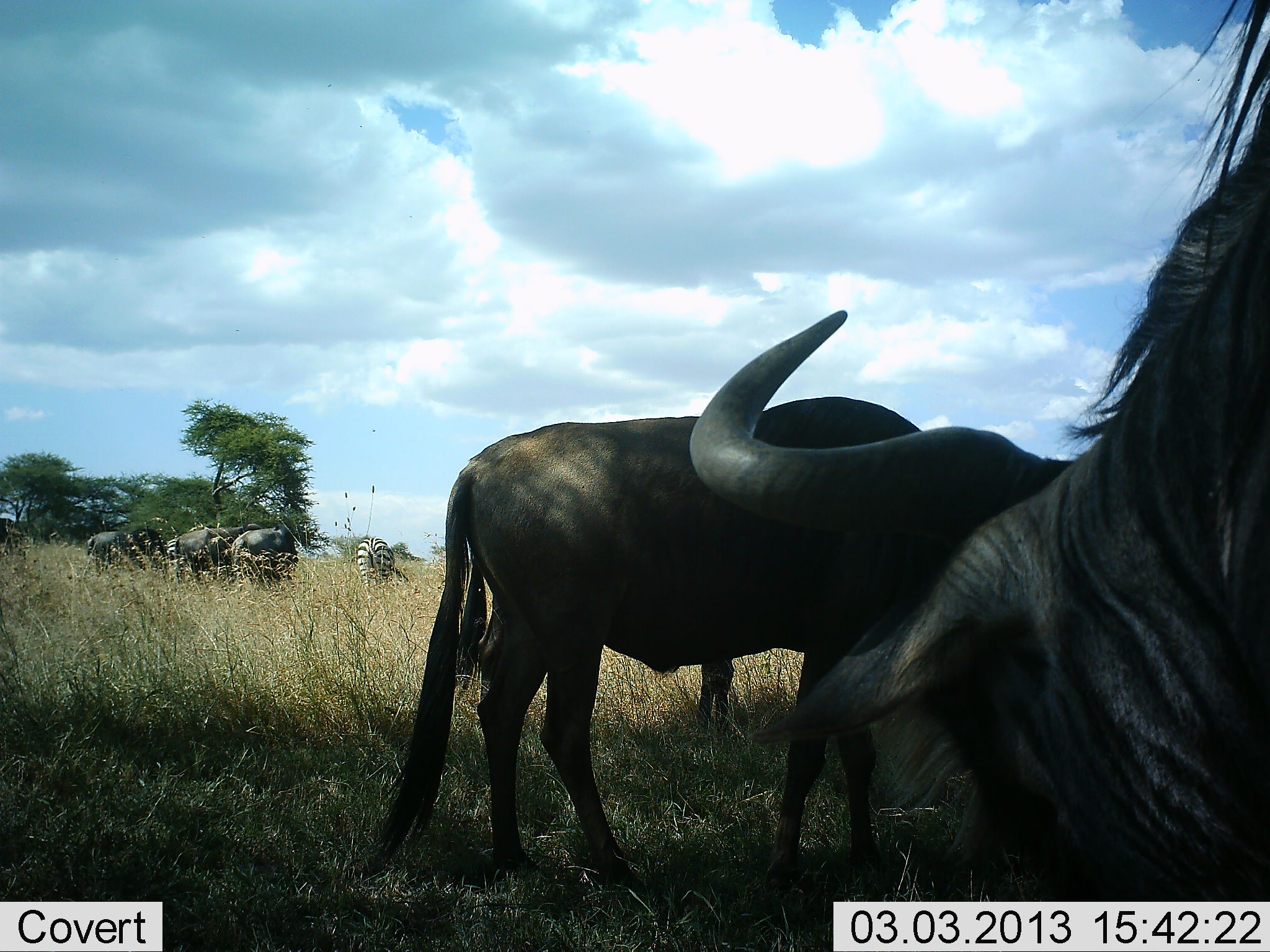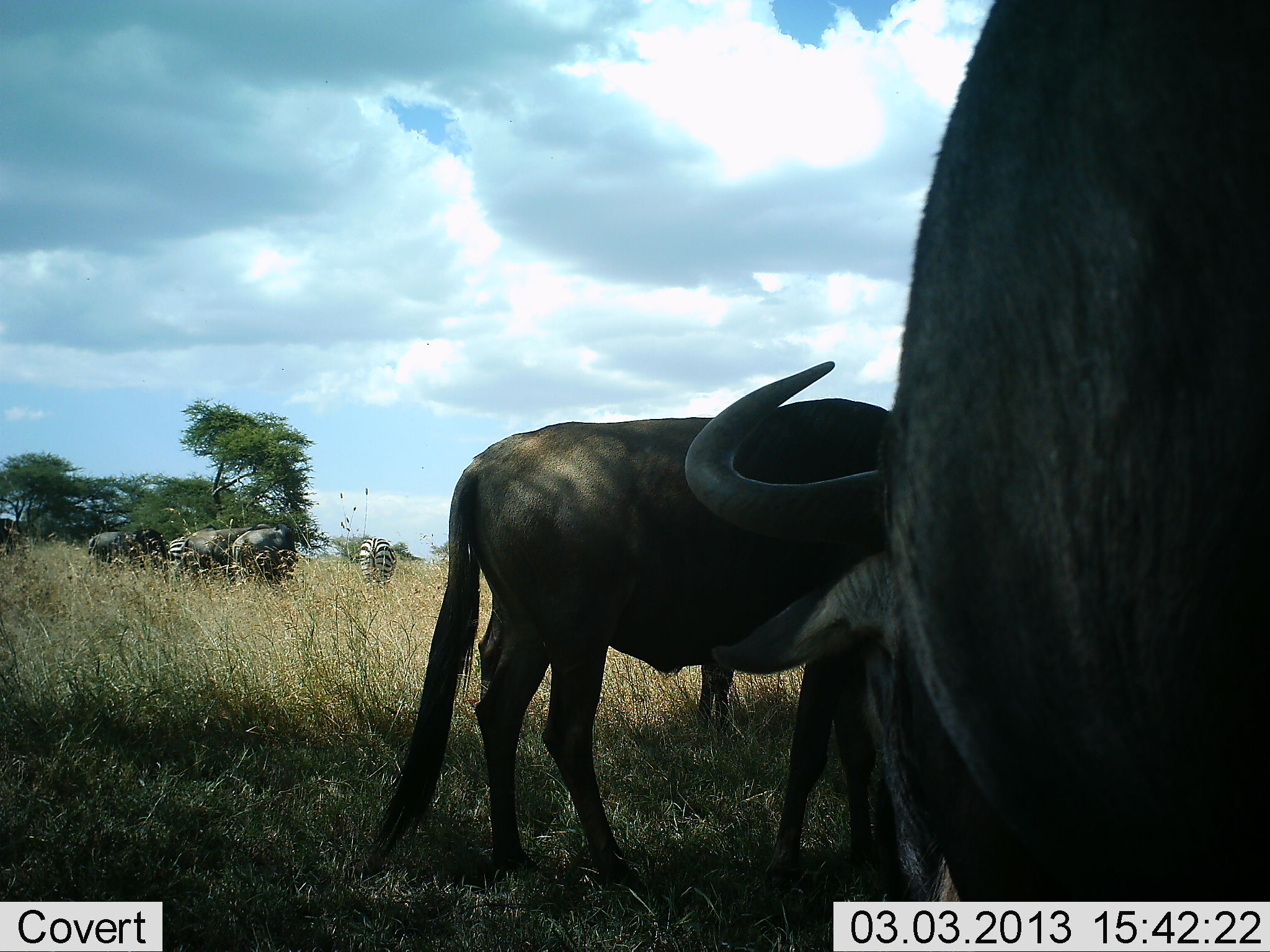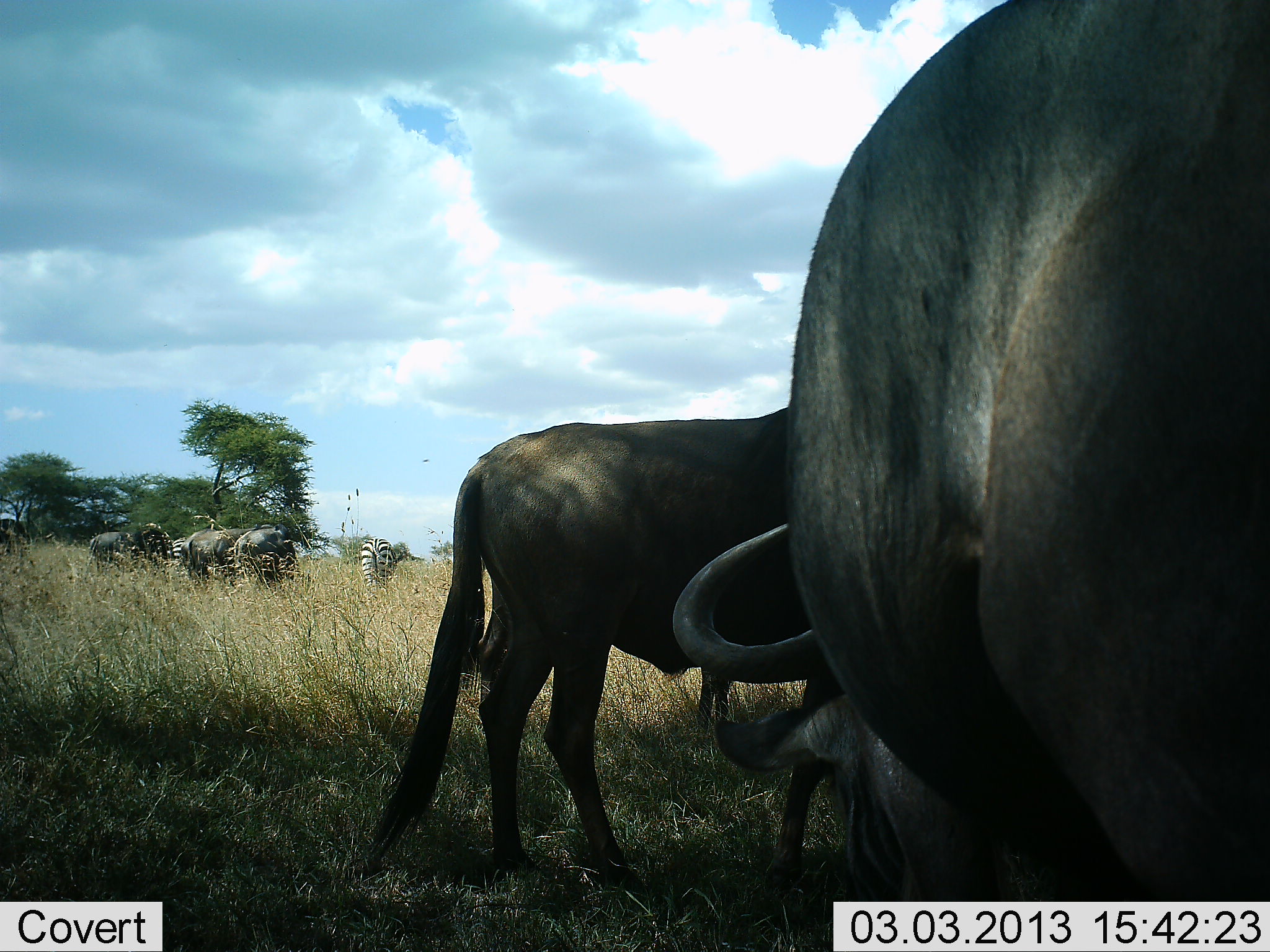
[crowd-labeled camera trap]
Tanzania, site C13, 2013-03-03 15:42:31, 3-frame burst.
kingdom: Animalia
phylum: Chordata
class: Mammalia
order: Artiodactyla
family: Bovidae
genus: Connochaetes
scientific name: Connochaetes taurinus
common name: blue wildebeest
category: wildebeest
Wildebeest (blue wildebeest) (Connochaetes taurinus), count 6. Behavior (volunteer vote fractions): standing 65%, resting 0%, moving 27%, interacting 0%. Young present (vote fraction): 0%. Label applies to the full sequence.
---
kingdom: Animalia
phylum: Chordata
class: Mammalia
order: Perissodactyla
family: Equidae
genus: Equus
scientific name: Equus quagga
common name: plains zebra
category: zebra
Zebra (plains zebra) (Equus quagga), count 1. Behavior (volunteer vote fractions): standing 50%, resting 0%, moving 6%, interacting 0%. Young present (vote fraction): 0%. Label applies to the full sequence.